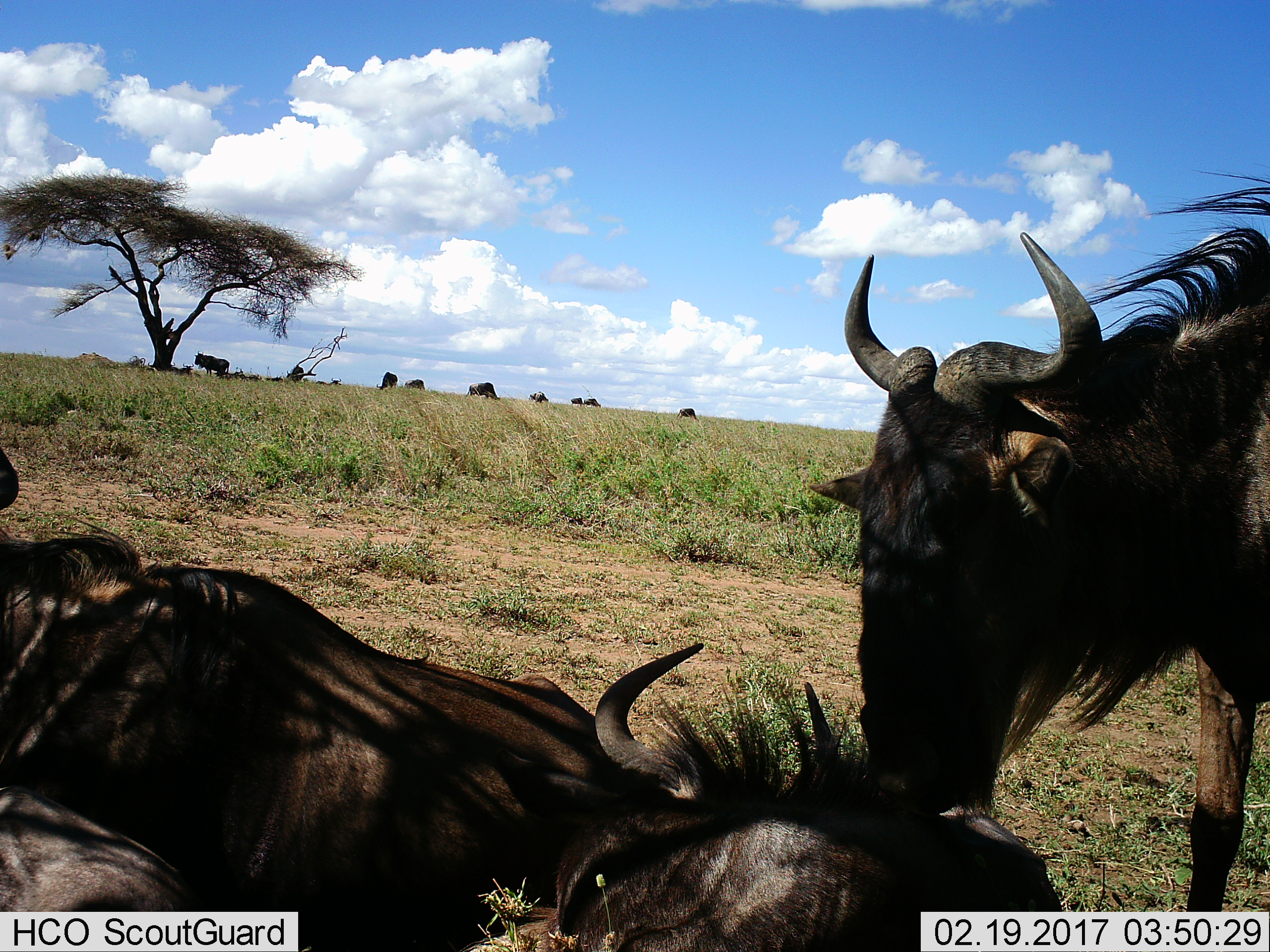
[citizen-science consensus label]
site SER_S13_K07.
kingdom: Animalia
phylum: Chordata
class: Mammalia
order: Artiodactyla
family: Bovidae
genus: Connochaetes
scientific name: Connochaetes taurinus taurinus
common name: blue wildebeest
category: wildebeestblue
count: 11-50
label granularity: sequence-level